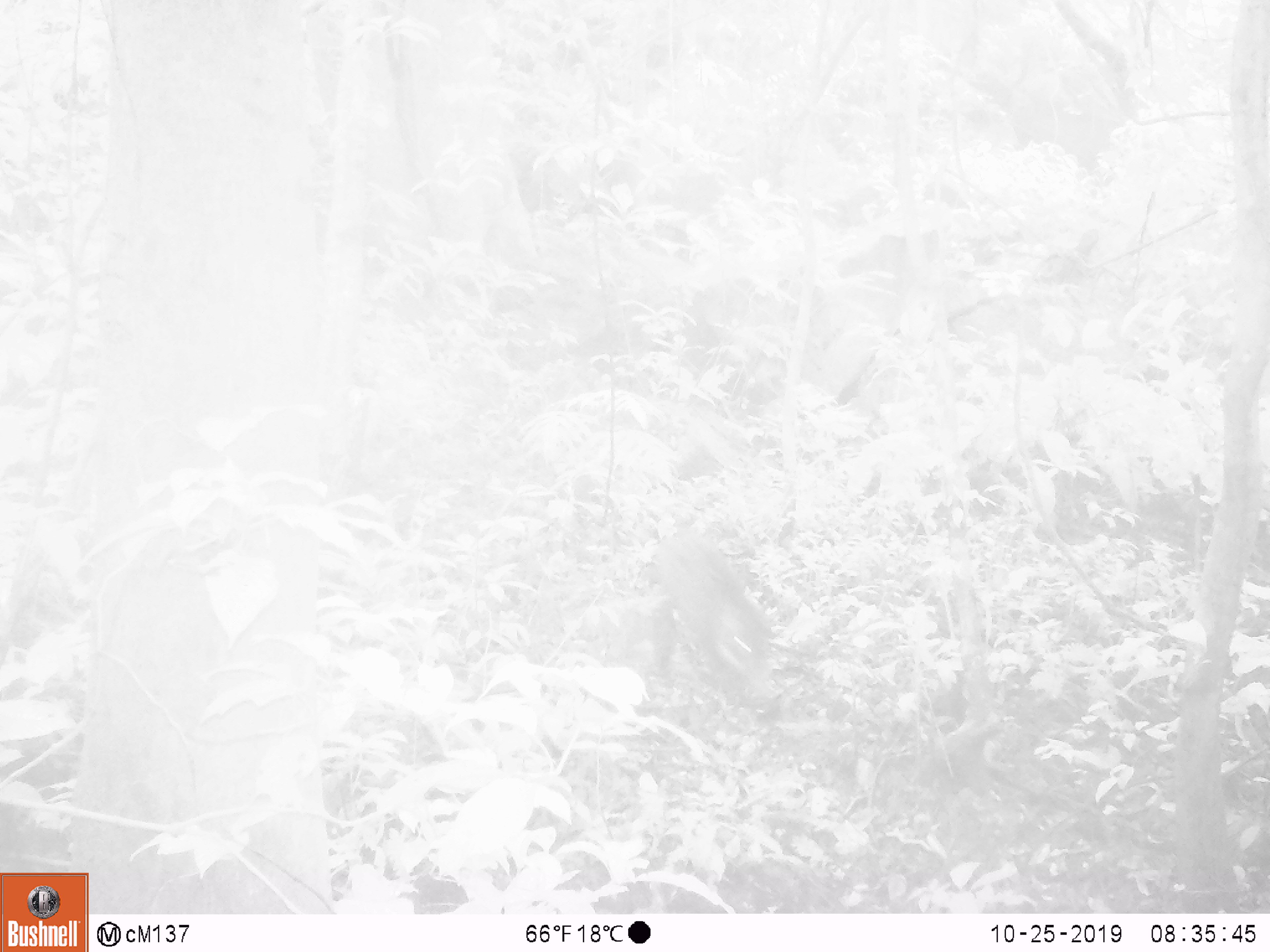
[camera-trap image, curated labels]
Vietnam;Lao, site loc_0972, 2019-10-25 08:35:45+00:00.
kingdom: Animalia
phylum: Chordata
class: Mammalia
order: Artiodactyla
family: Suidae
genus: Sus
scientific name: Sus scrofa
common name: eurasian wild pig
Eurasian wild pig (Sus scrofa). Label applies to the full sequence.